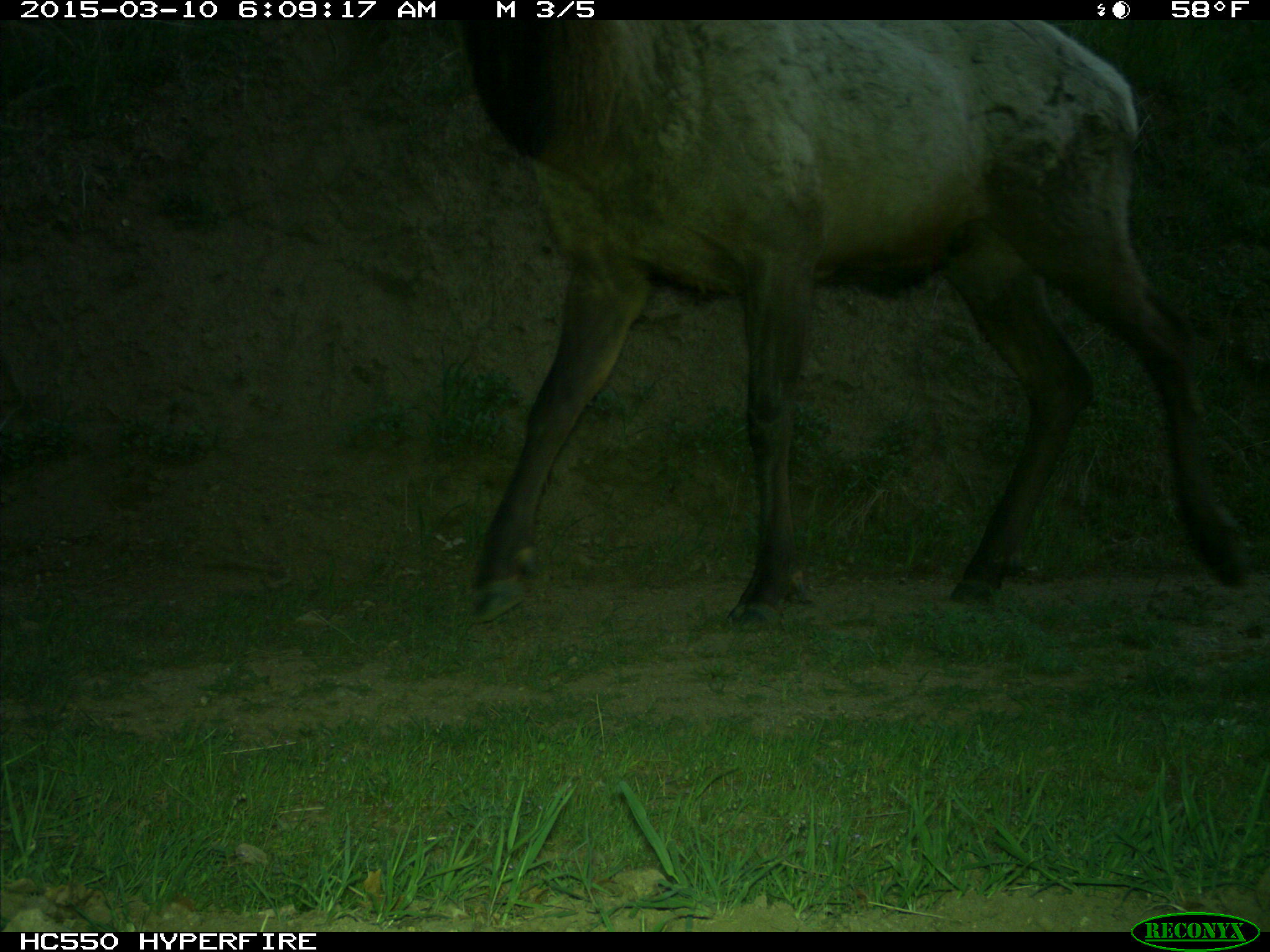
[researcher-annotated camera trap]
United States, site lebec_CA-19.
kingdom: Animalia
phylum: Chordata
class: Mammalia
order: Artiodactyla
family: Cervidae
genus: Cervus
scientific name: Cervus canadensis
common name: elk